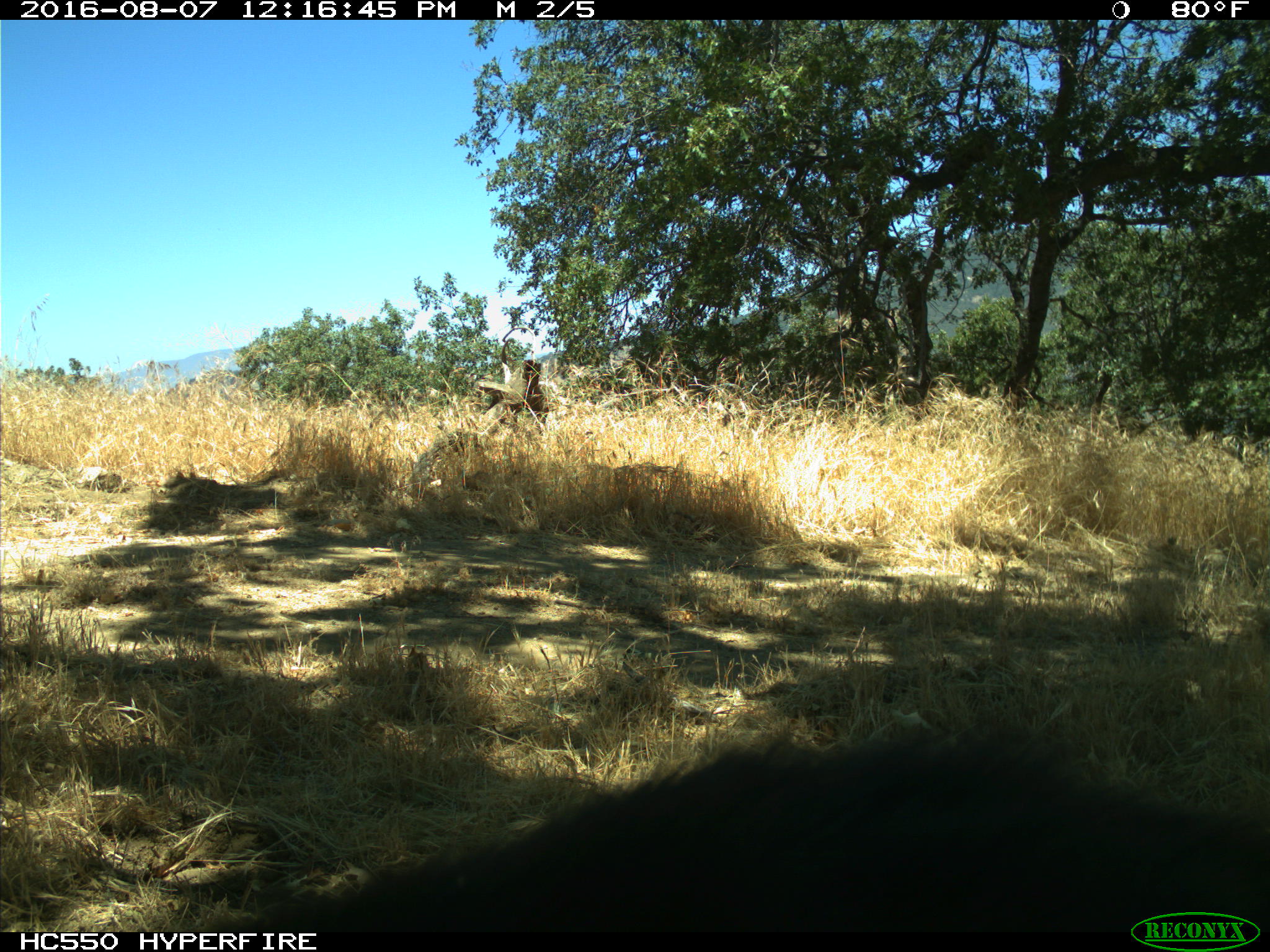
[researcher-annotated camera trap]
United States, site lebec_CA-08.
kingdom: Animalia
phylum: Chordata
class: Mammalia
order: Carnivora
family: Ursidae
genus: Ursus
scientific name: Ursus americanus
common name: american black bear